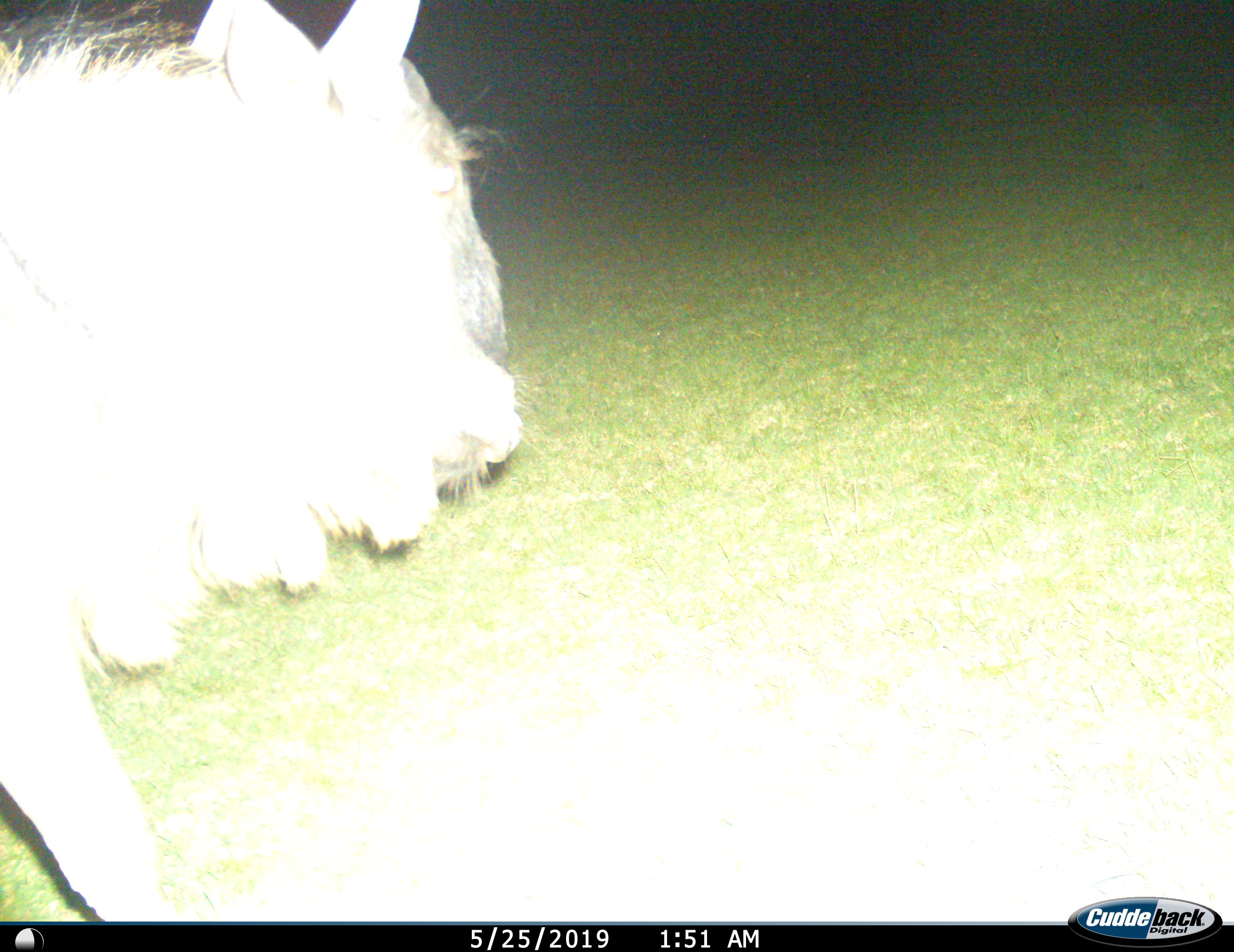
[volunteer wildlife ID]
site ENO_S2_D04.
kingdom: Animalia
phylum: Chordata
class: Mammalia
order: Artiodactyla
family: Bovidae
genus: Connochaetes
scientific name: Connochaetes taurinus taurinus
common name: blue wildebeest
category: wildebeestblue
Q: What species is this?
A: Wildebeestblue (blue wildebeest) (Connochaetes taurinus taurinus).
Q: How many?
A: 1.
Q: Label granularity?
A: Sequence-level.